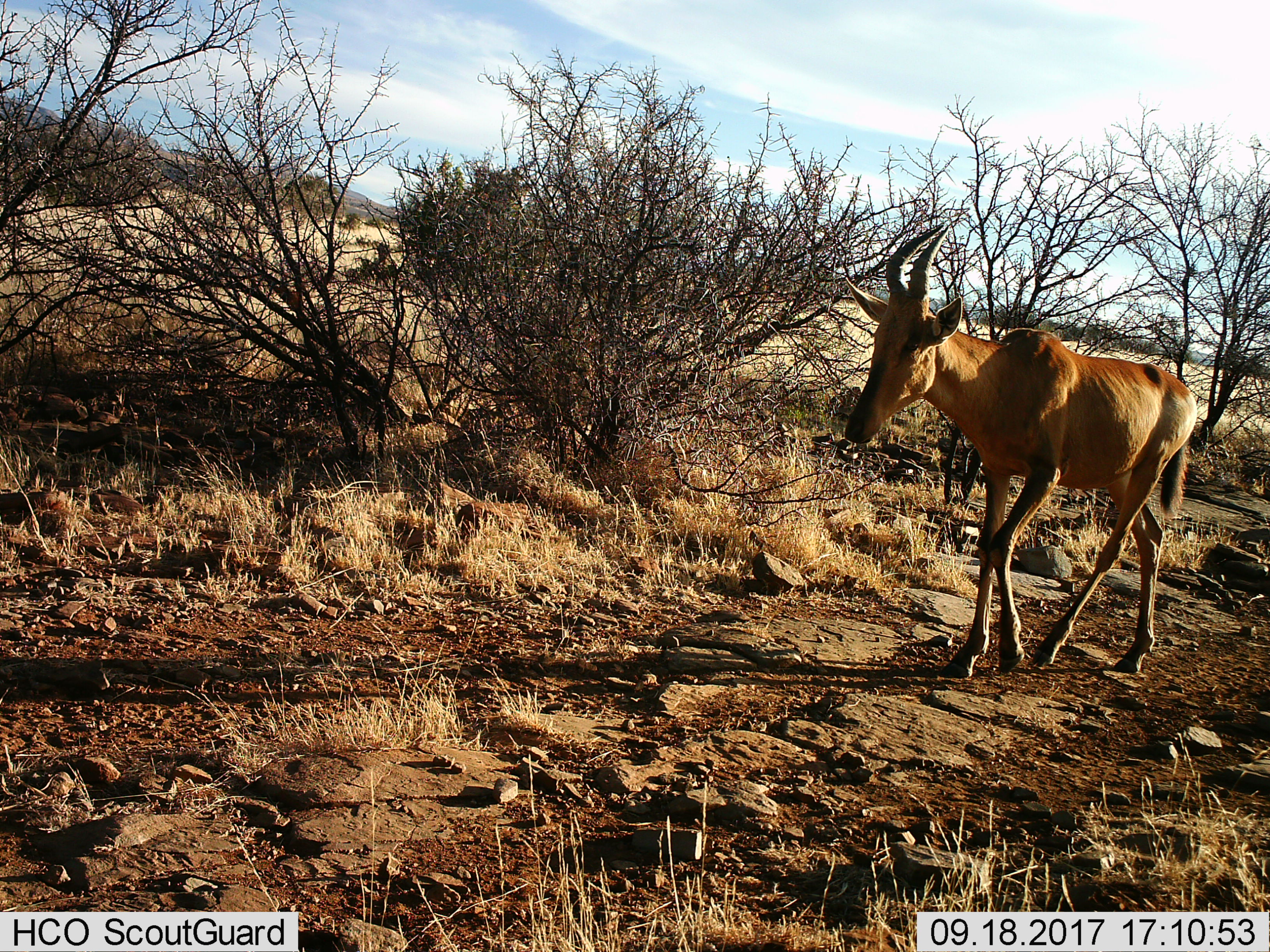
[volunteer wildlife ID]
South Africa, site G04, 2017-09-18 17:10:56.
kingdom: Animalia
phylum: Chordata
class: Mammalia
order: Artiodactyla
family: Bovidae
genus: Alcelaphus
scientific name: Alcelaphus buselaphus caama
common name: red hartebeest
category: hartebeestred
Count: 1.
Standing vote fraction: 0%.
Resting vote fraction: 0%.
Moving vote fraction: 100%.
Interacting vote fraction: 0%.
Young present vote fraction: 0%.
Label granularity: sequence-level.